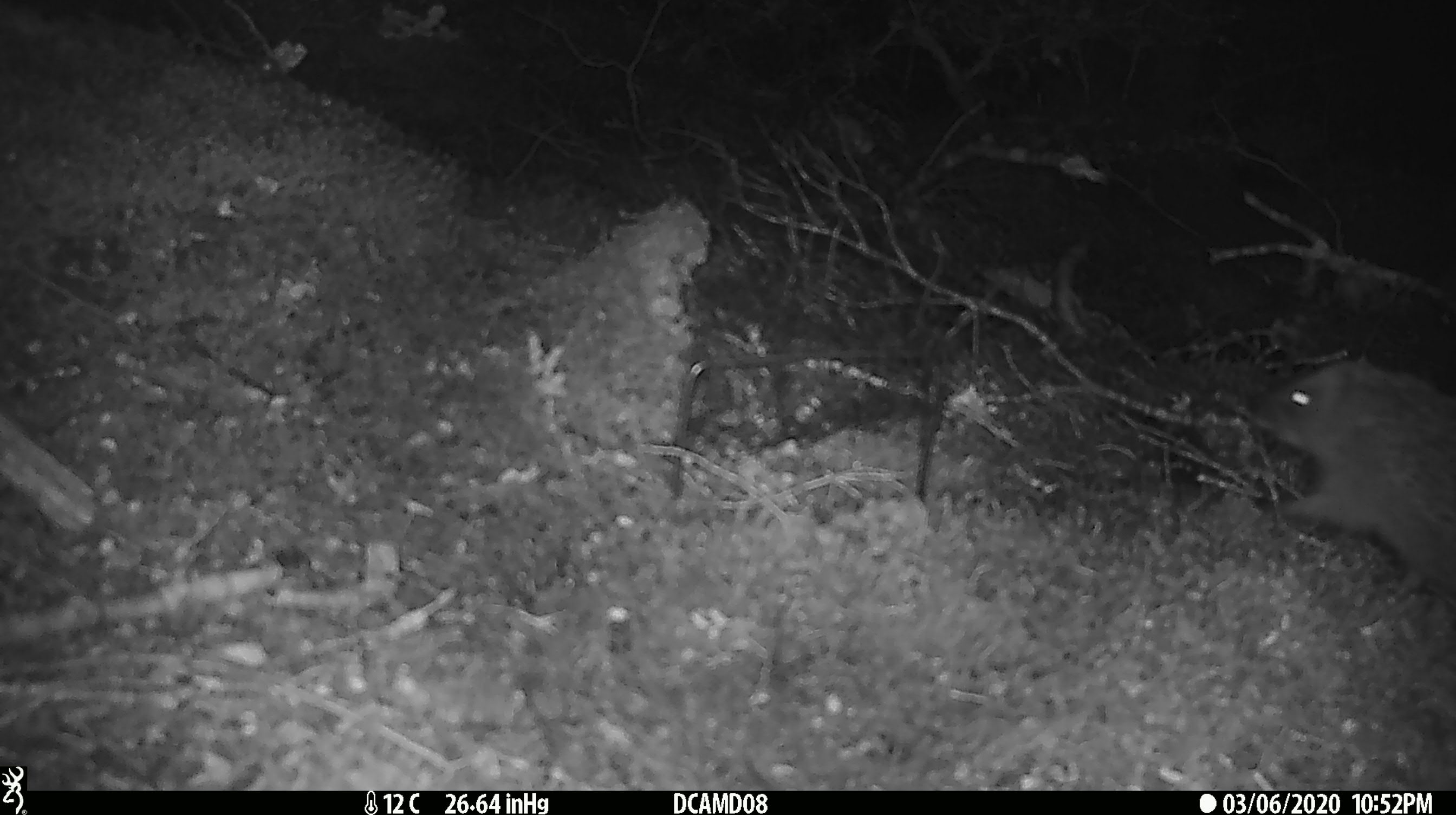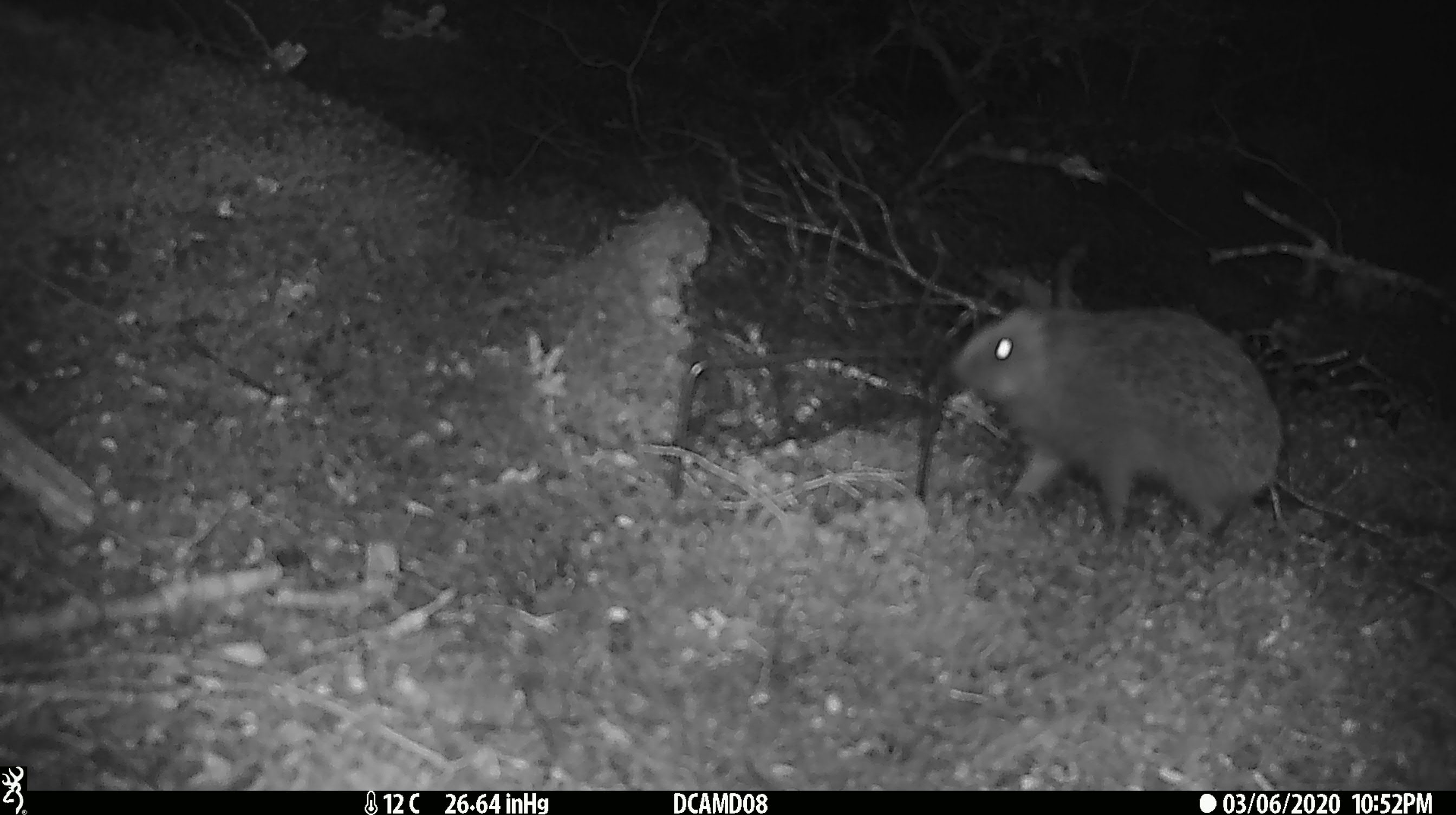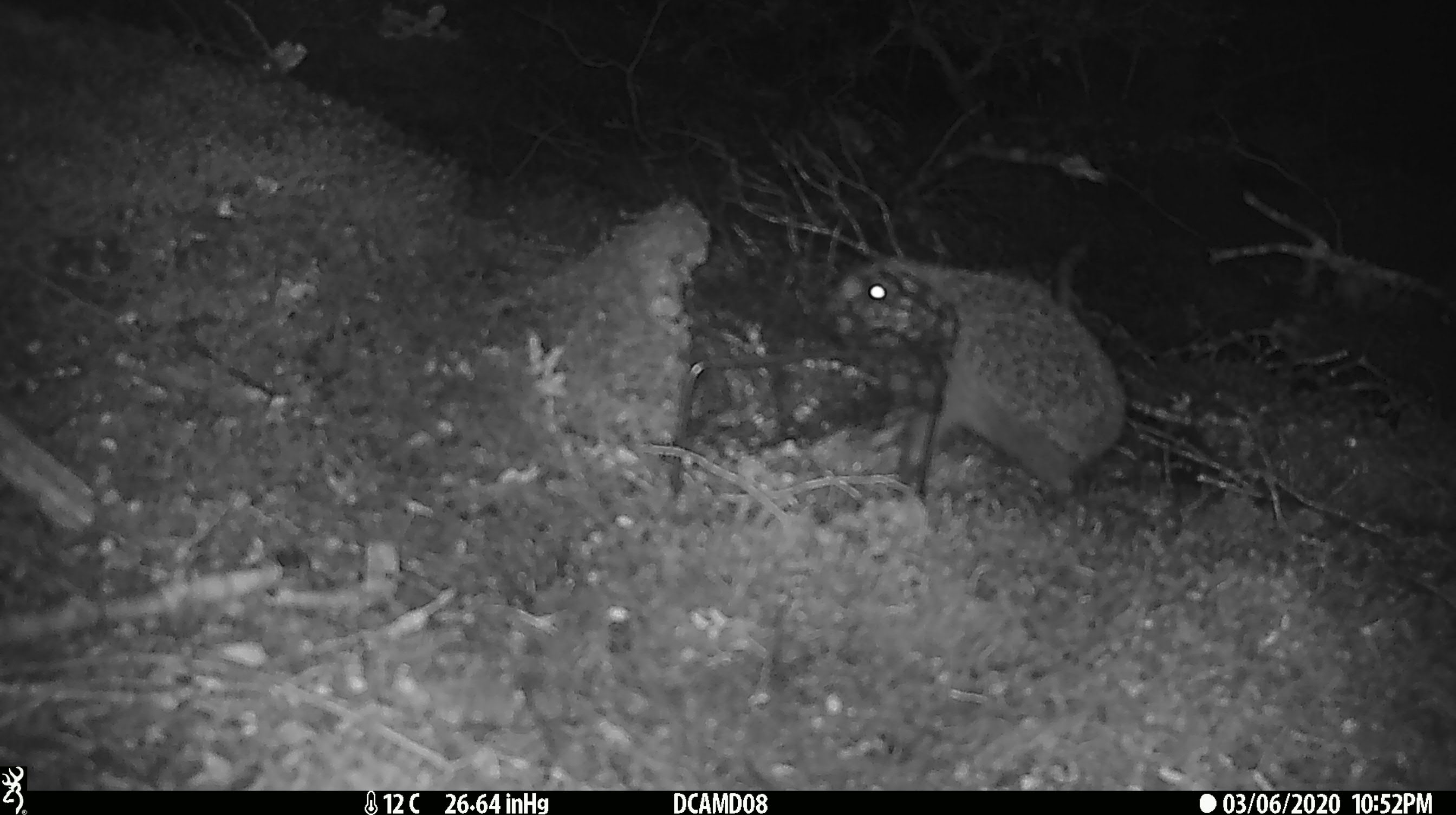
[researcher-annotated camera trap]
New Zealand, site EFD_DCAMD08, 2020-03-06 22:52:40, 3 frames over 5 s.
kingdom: Animalia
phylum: Chordata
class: Mammalia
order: Eulipotyphla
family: Erinaceidae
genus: Erinaceus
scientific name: Erinaceus europaeus europaeus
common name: european hedgehog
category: hedgehog